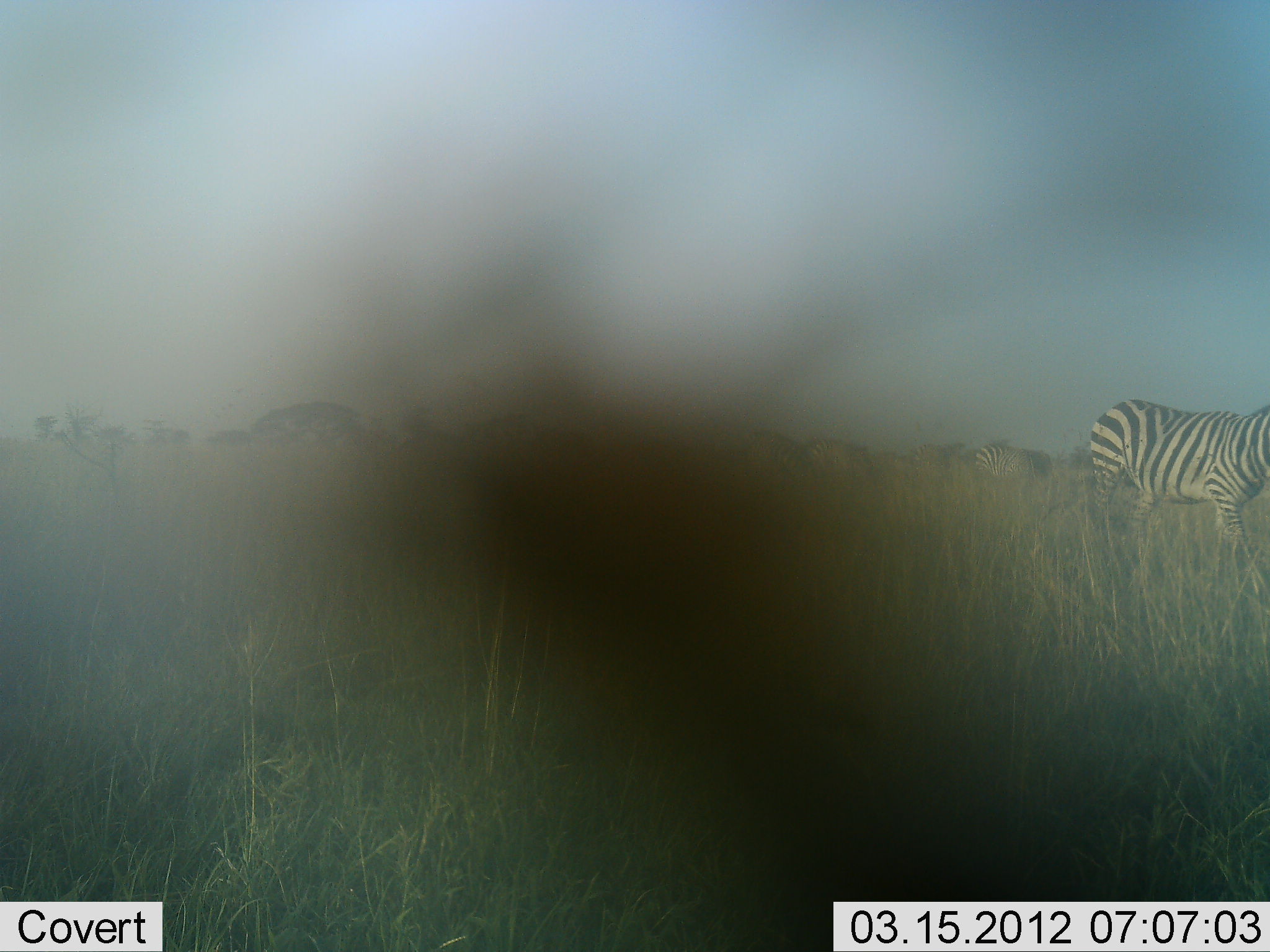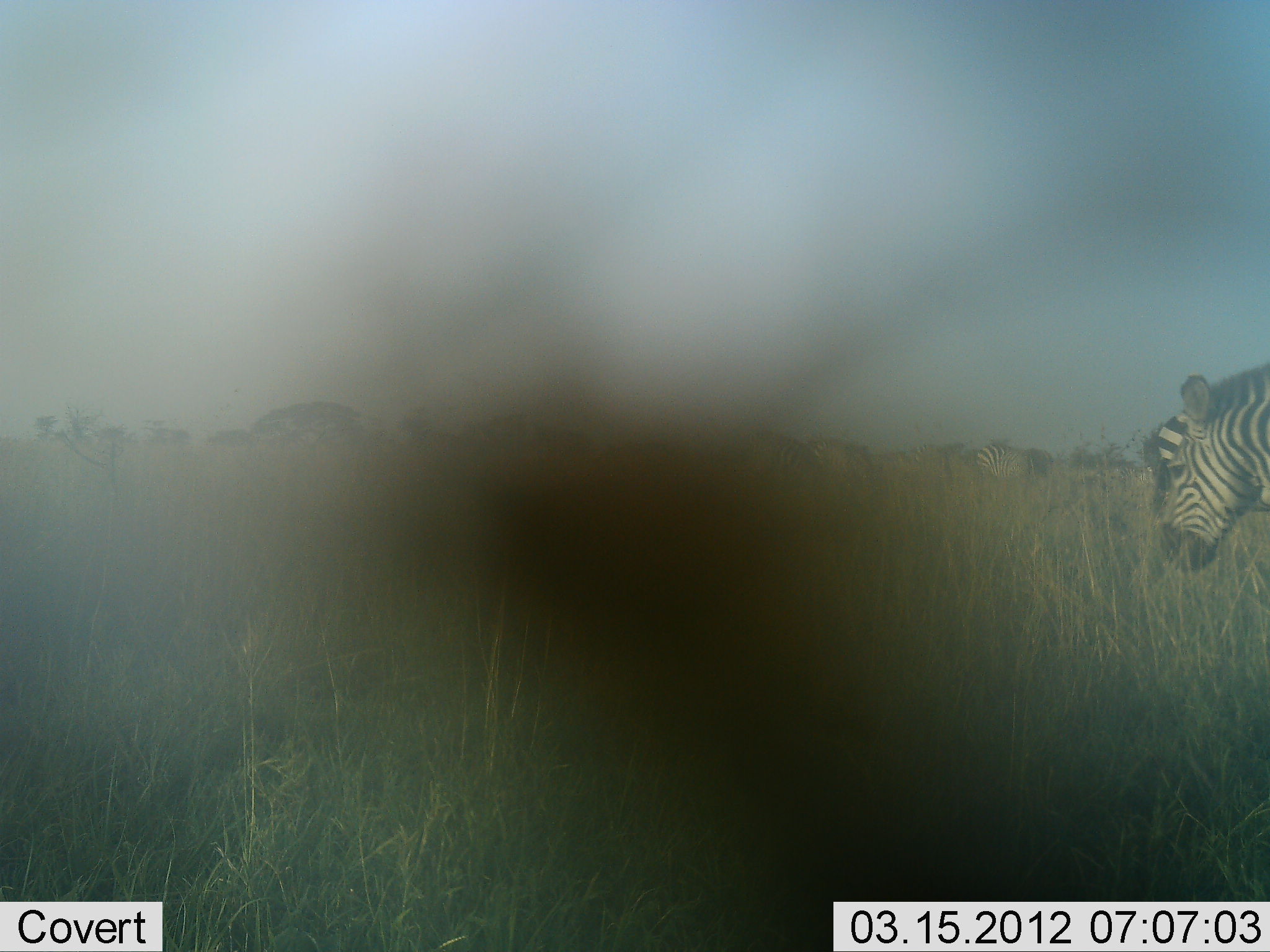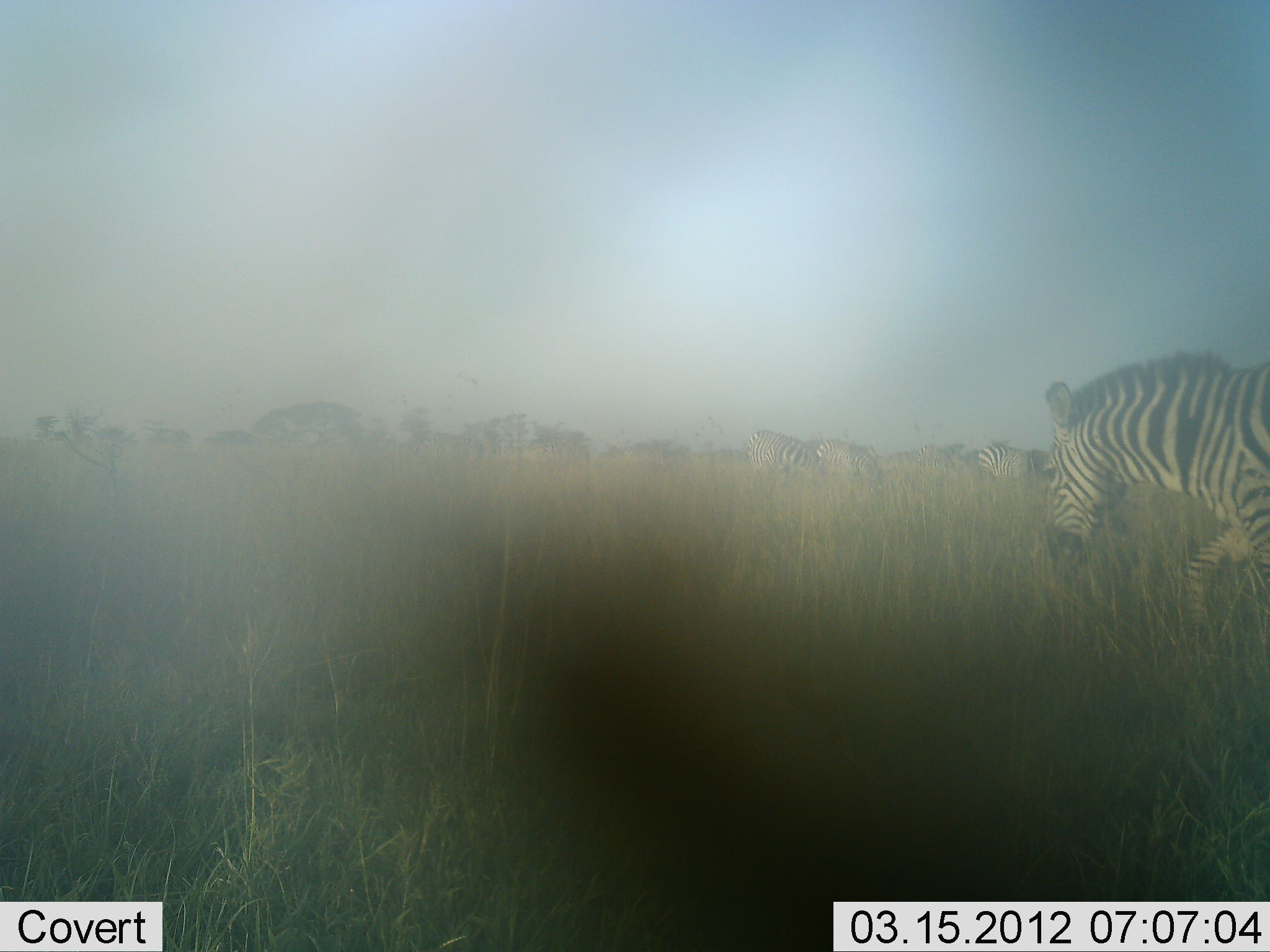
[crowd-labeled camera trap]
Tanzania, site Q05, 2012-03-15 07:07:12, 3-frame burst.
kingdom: Animalia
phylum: Chordata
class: Mammalia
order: Perissodactyla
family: Equidae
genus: Equus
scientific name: Equus quagga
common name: plains zebra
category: zebra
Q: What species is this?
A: Zebra (plains zebra) (Equus quagga).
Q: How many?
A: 5.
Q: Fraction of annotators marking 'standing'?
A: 33%.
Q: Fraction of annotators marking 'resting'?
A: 11%.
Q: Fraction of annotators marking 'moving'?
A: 72%.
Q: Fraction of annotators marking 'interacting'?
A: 0%.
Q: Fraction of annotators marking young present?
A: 0%.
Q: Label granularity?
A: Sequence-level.